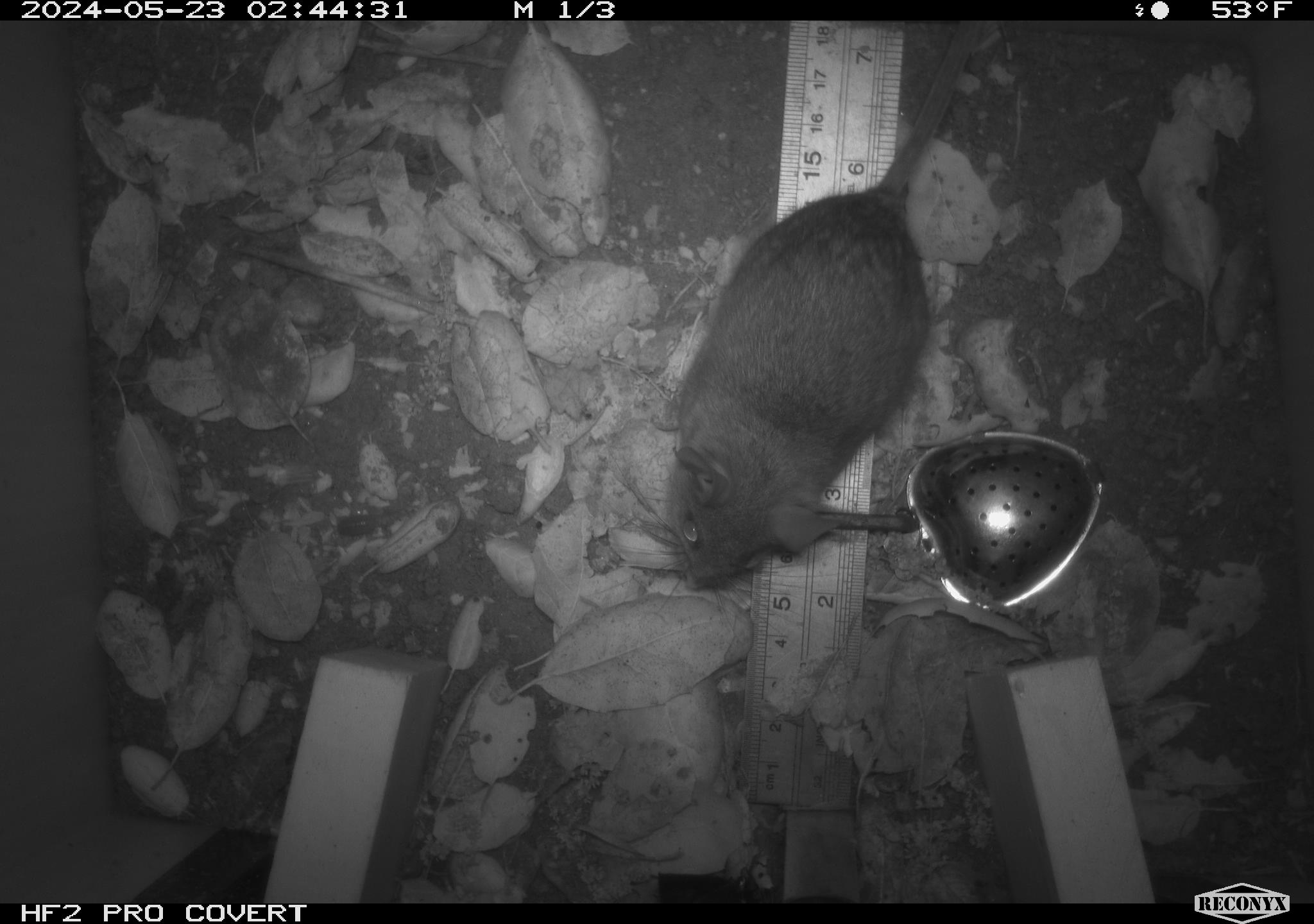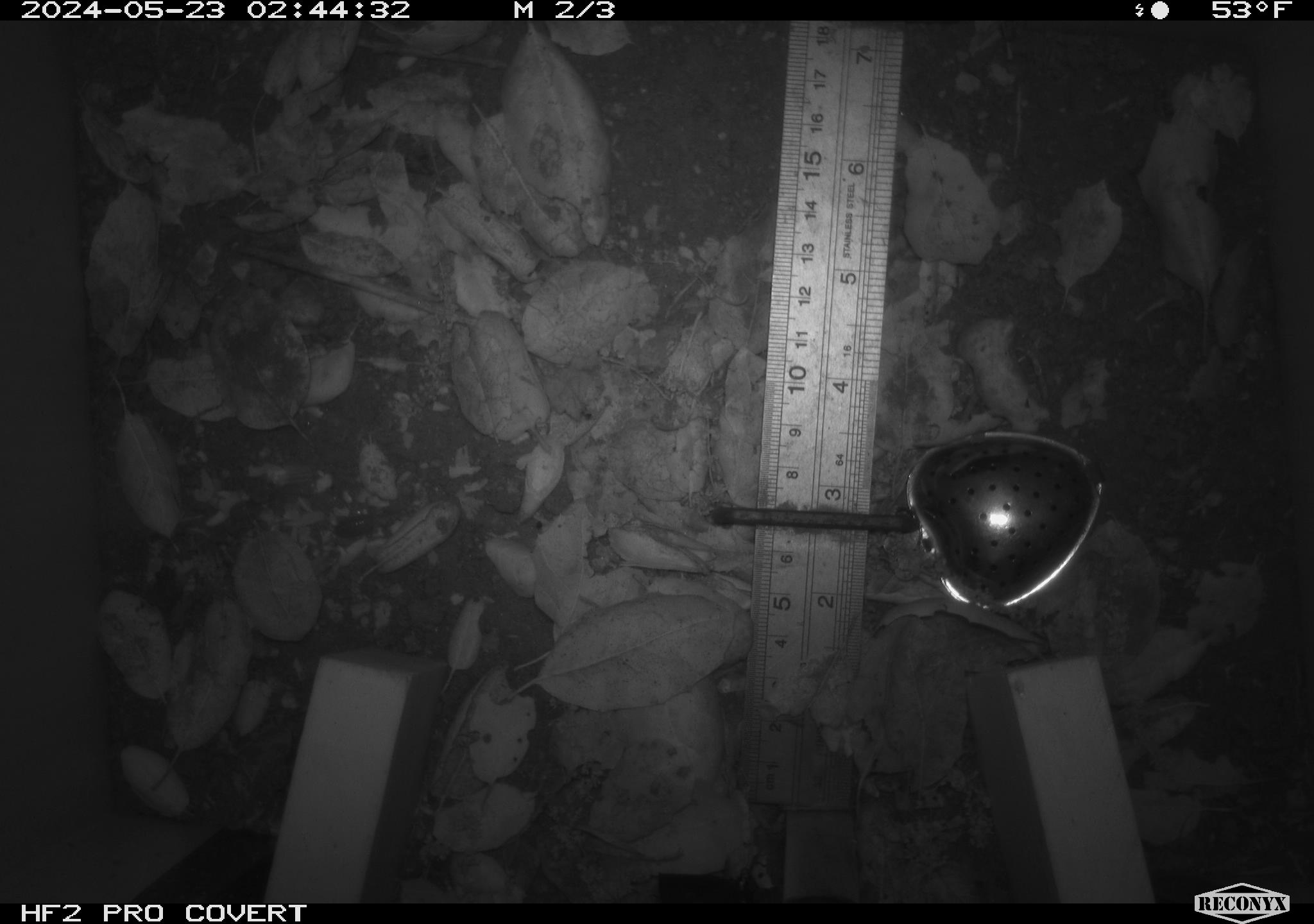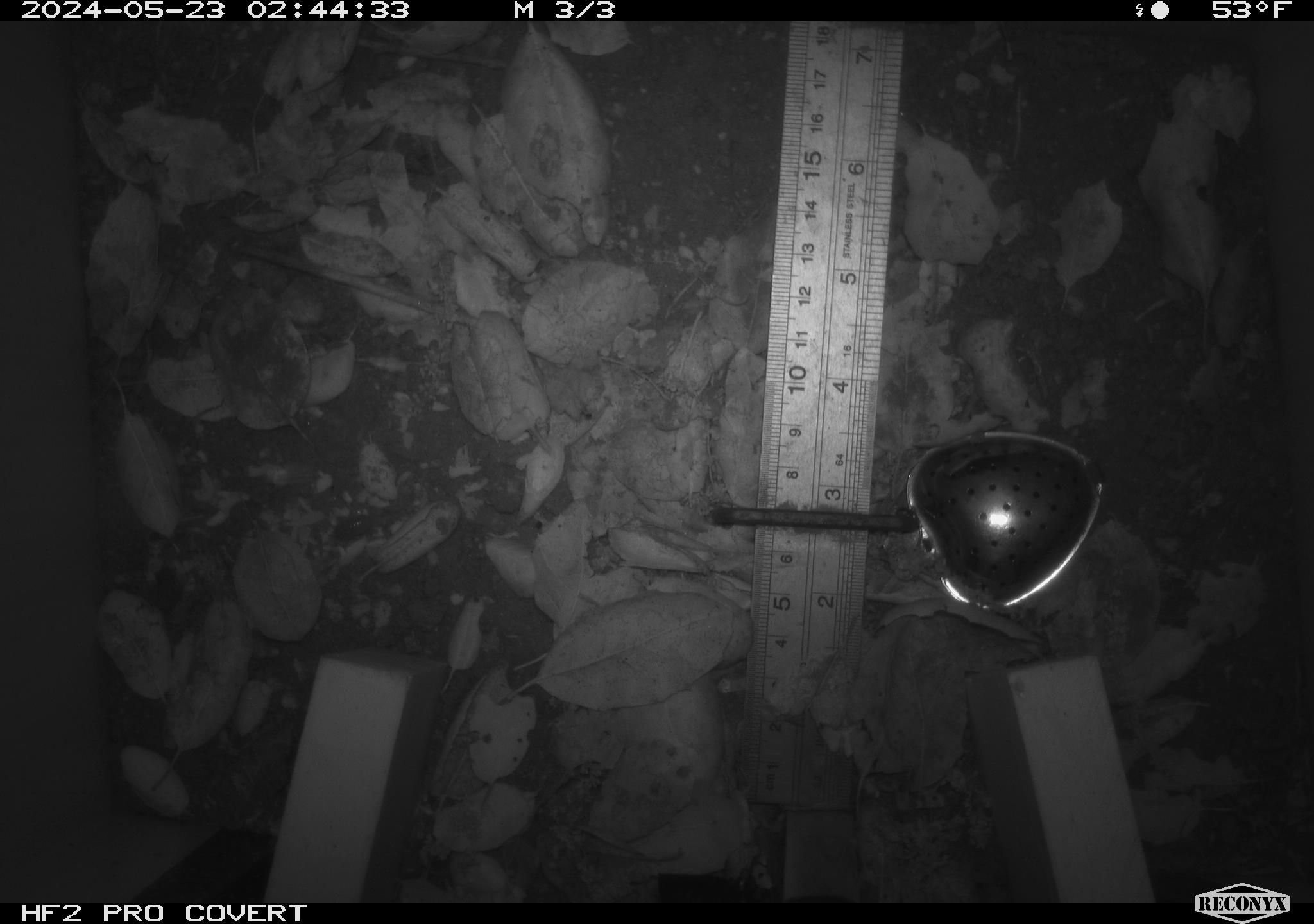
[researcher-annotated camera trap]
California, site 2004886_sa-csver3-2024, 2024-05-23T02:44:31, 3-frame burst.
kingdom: Animalia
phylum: Chordata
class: Mammalia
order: Rodentia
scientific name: Rodentia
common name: rodent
Rodent (Rodentia).